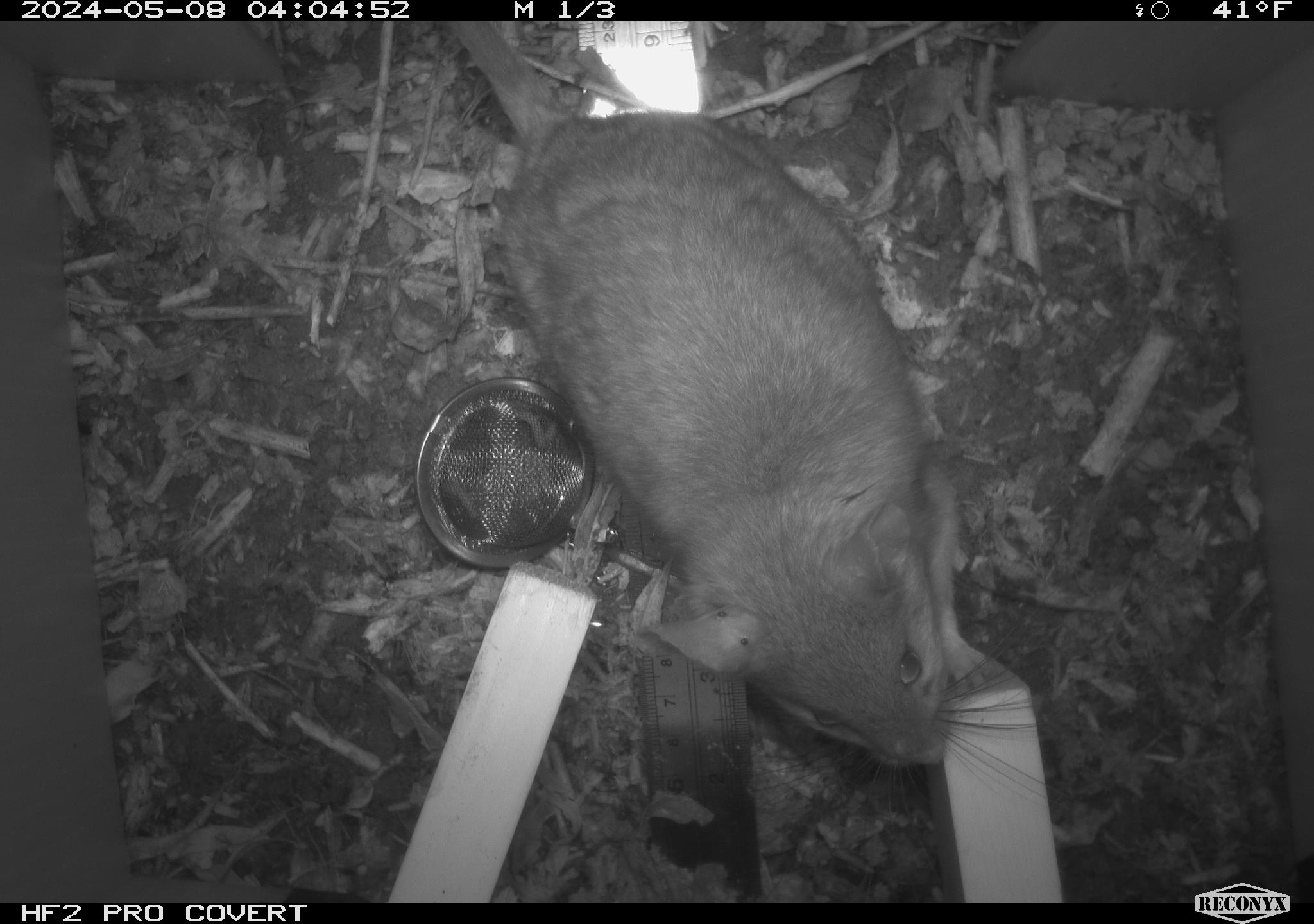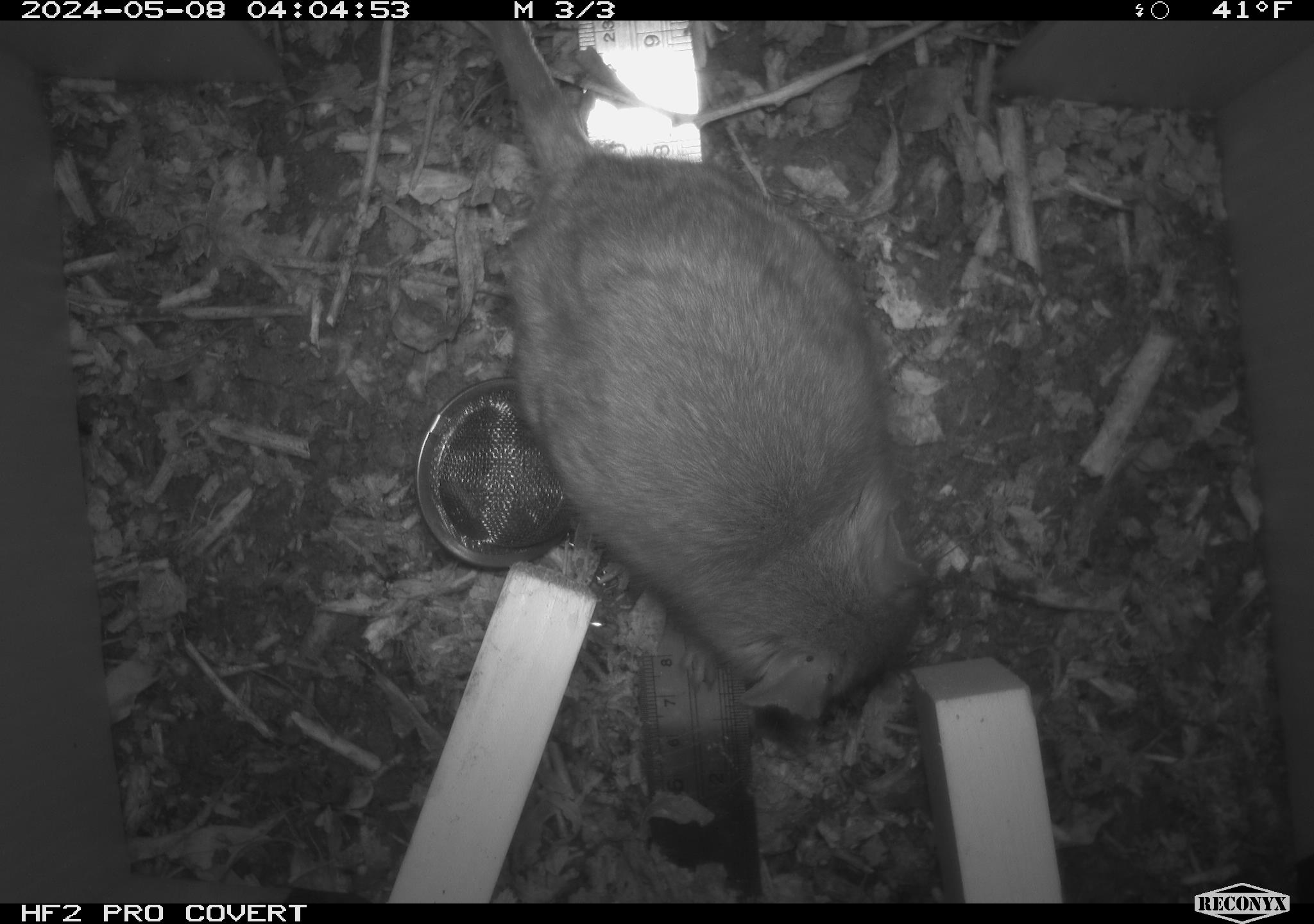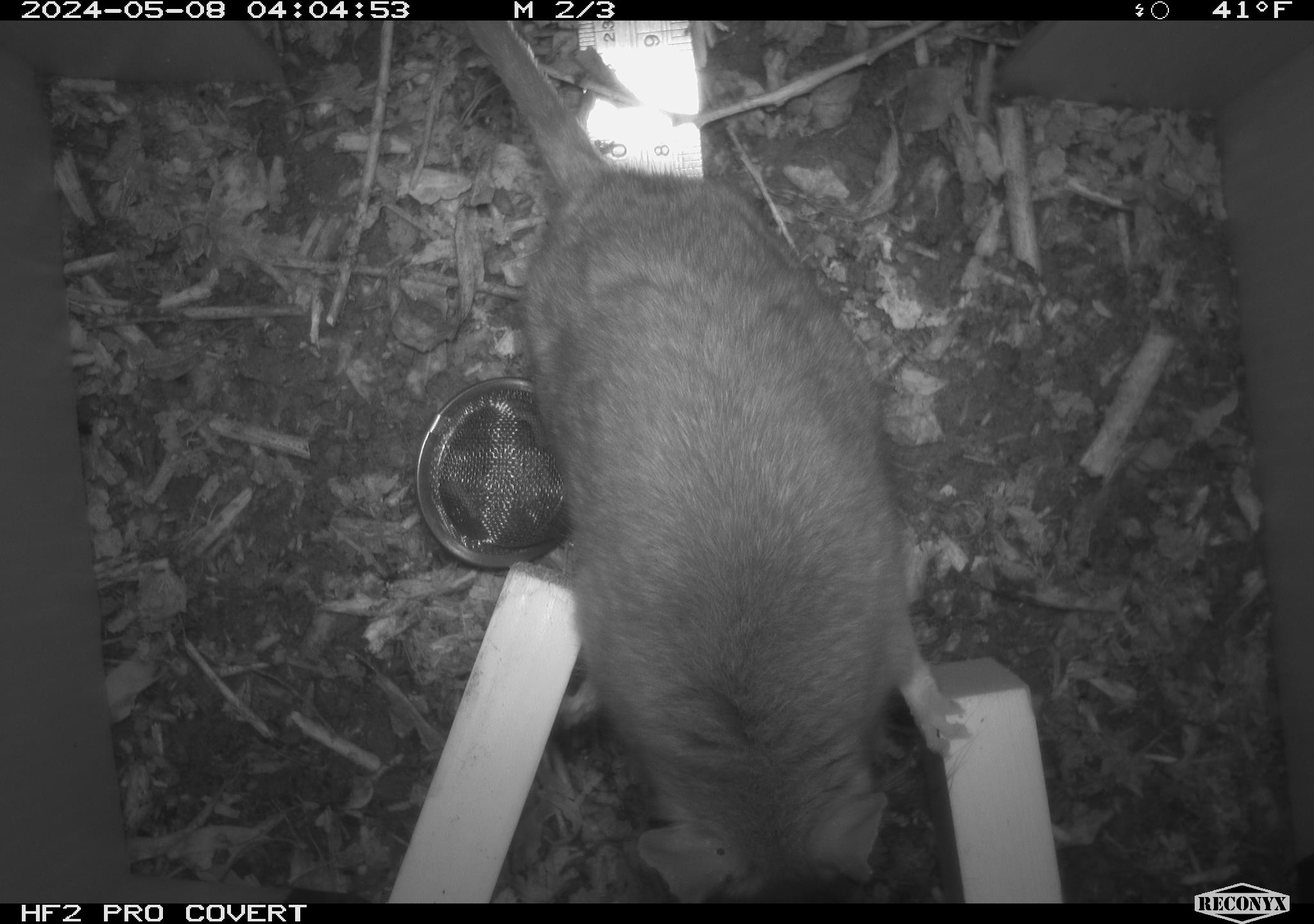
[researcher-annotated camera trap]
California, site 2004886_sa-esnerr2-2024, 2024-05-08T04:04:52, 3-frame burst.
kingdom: Animalia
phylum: Chordata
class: Mammalia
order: Rodentia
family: Muridae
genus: Rattus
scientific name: Rattus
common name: rat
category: rattus species